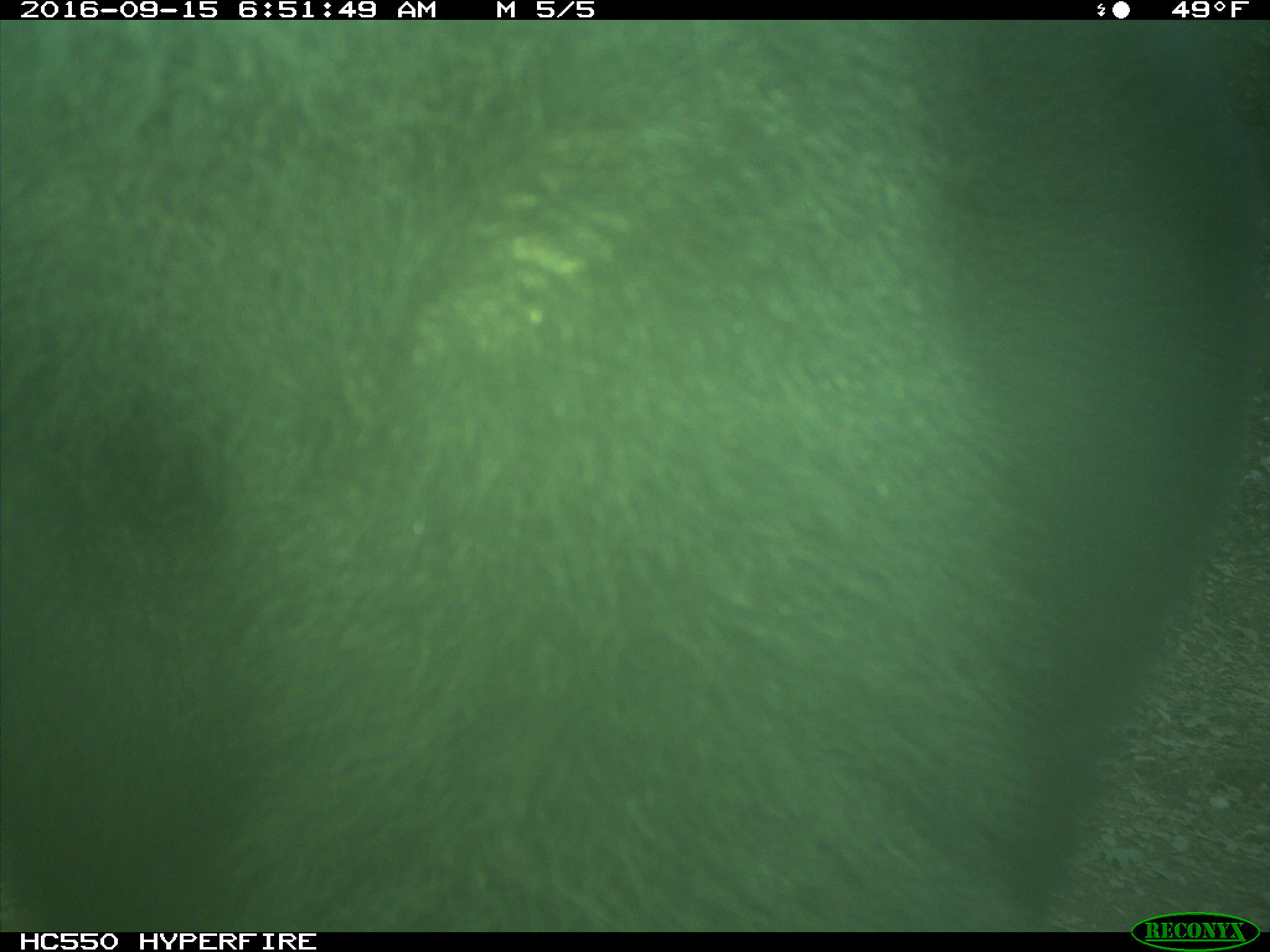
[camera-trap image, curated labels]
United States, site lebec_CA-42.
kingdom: Animalia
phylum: Chordata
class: Mammalia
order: Carnivora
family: Ursidae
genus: Ursus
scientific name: Ursus americanus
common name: american black bear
Ursus americanus (american black bear).